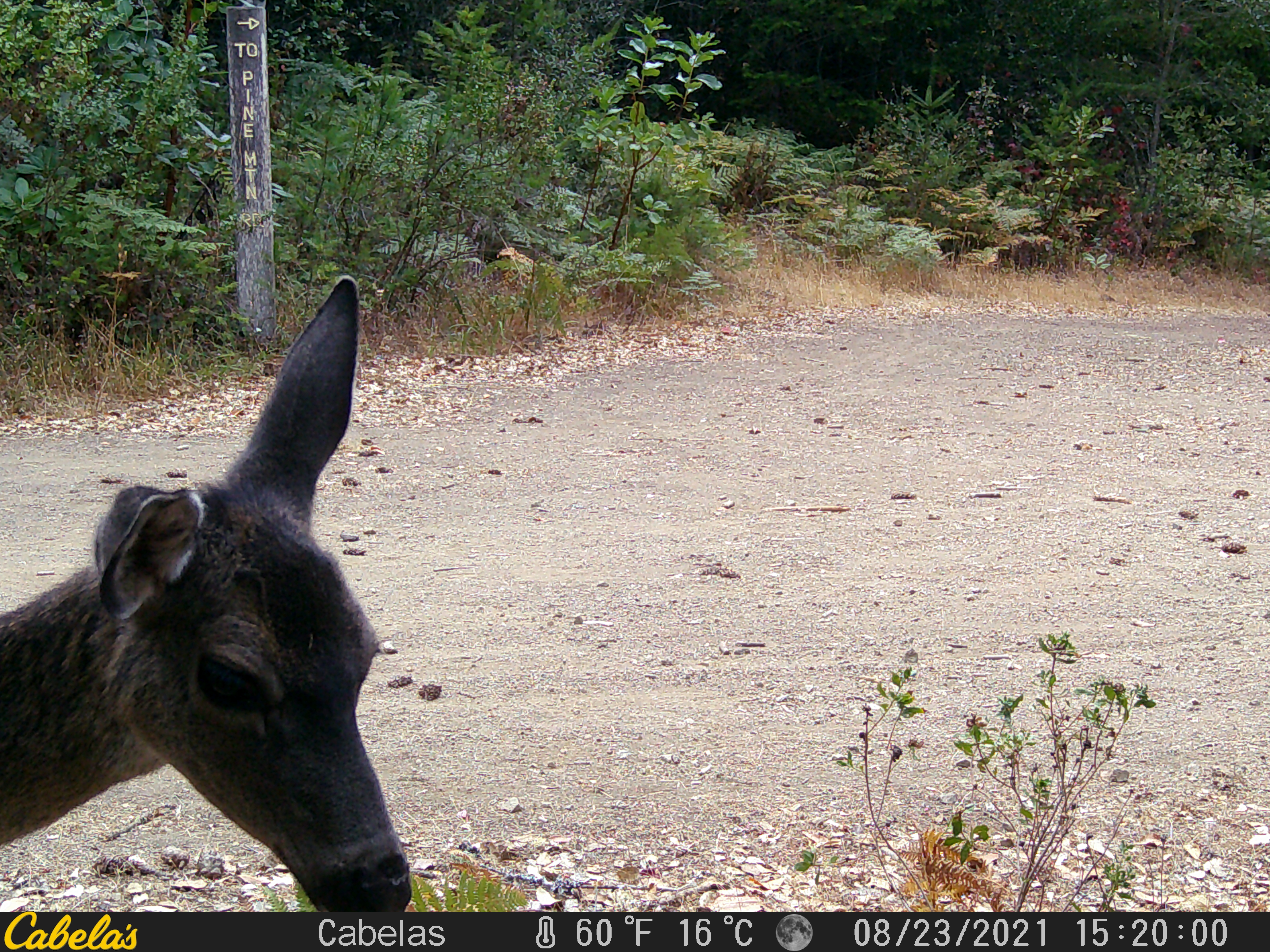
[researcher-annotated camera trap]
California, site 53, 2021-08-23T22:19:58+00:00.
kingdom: Animalia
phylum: Chordata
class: Mammalia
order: Artiodactyla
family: Cervidae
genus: Odocoileus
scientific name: Odocoileus hemionus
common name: mule deer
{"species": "mule deer (Odocoileus hemionus)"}